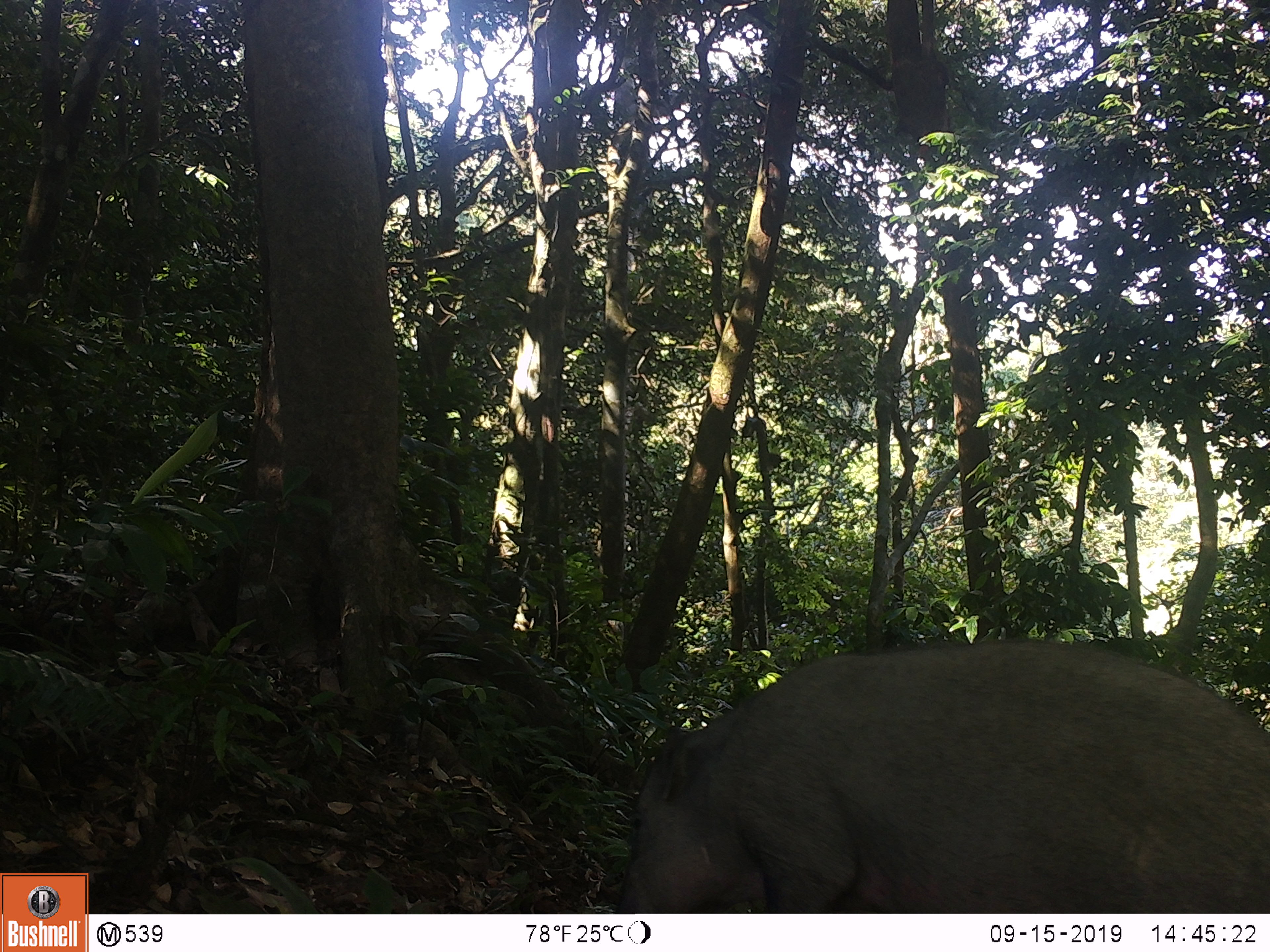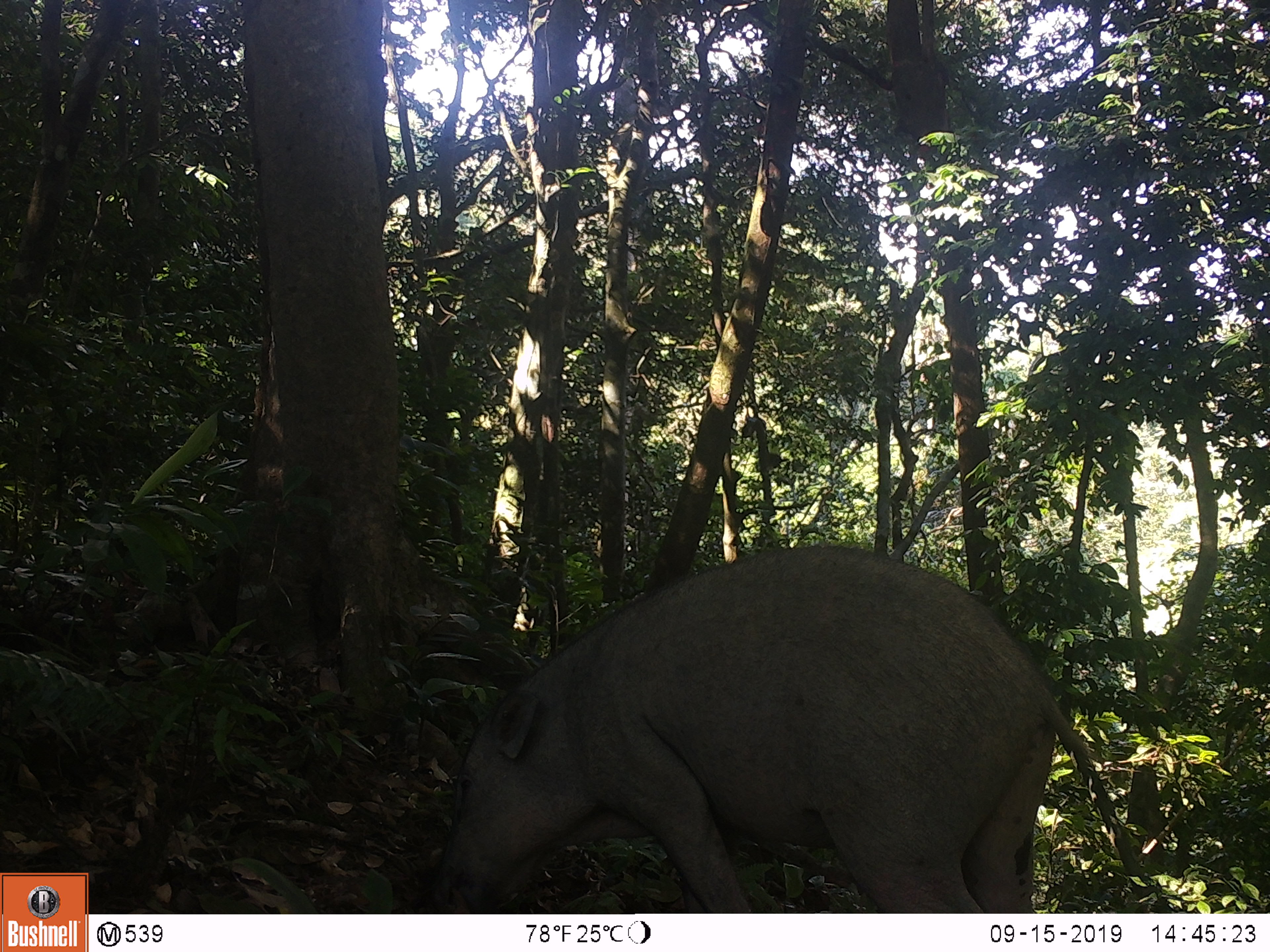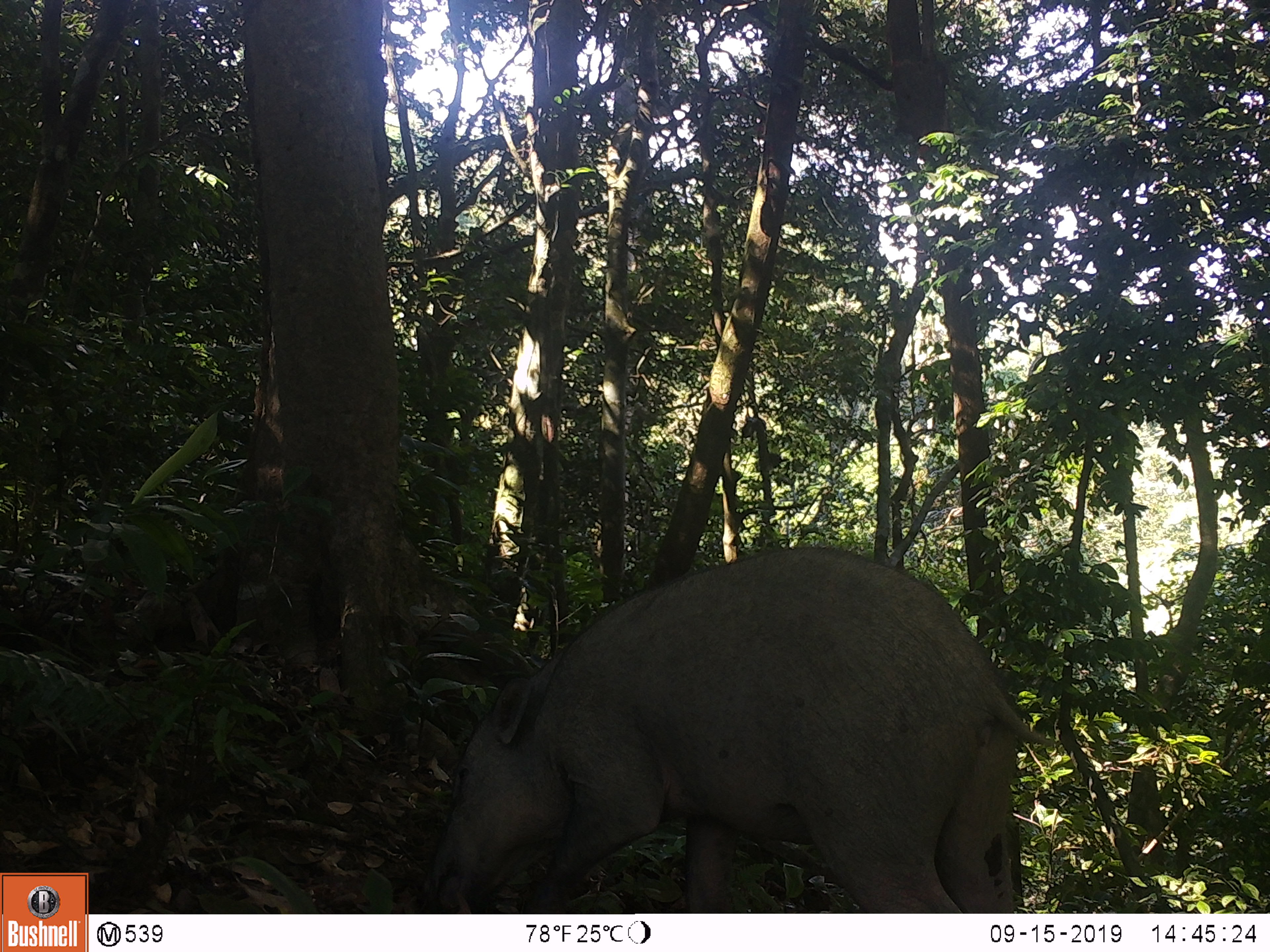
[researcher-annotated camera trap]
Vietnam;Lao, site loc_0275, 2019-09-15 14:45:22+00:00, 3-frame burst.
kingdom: Animalia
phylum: Chordata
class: Mammalia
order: Artiodactyla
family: Suidae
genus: Sus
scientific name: Sus scrofa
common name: eurasian wild pig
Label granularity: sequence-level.